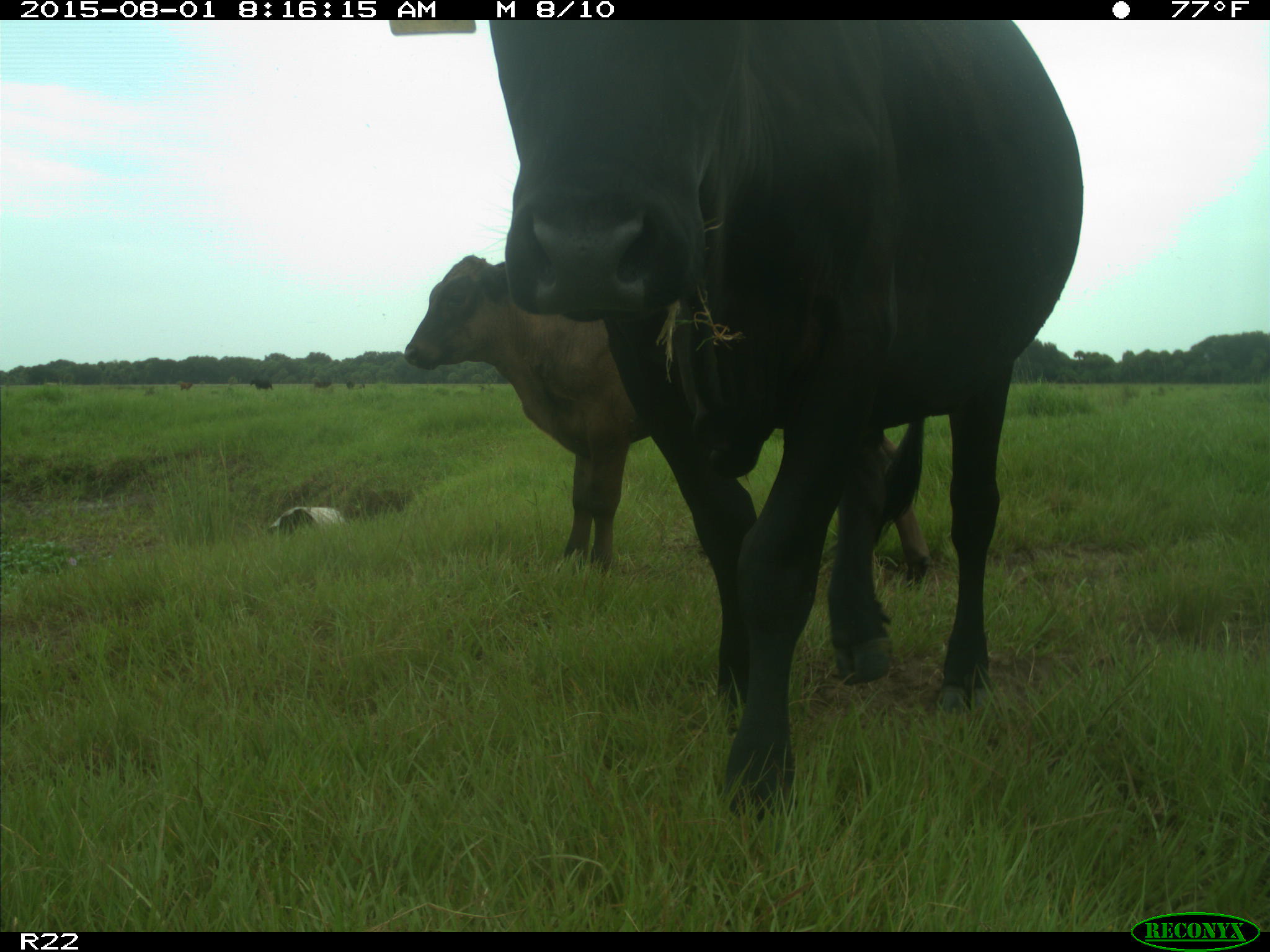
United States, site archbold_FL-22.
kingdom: Animalia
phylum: Chordata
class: Mammalia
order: Artiodactyla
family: Bovidae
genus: Bos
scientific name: Bos taurus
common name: domestic cow